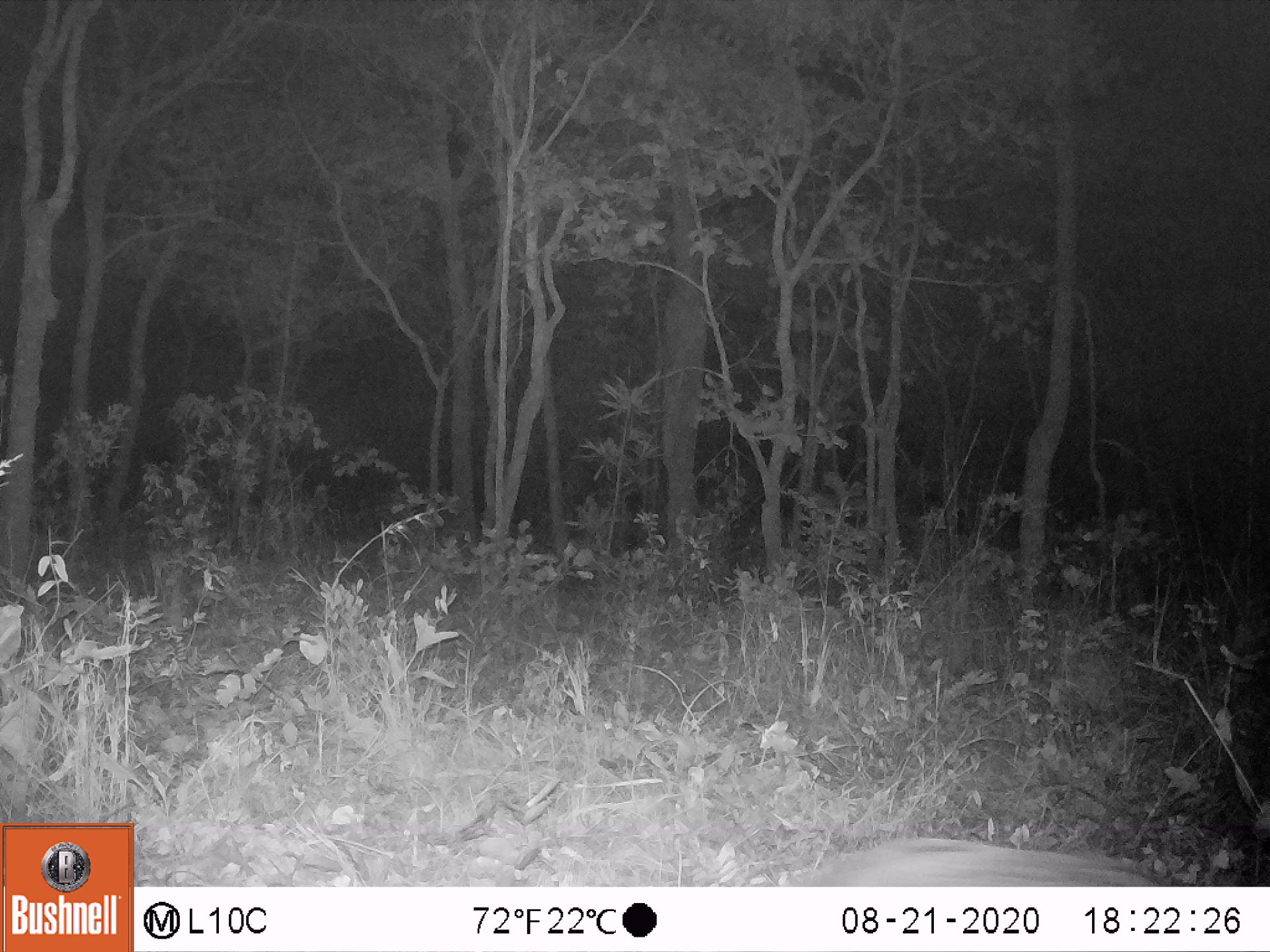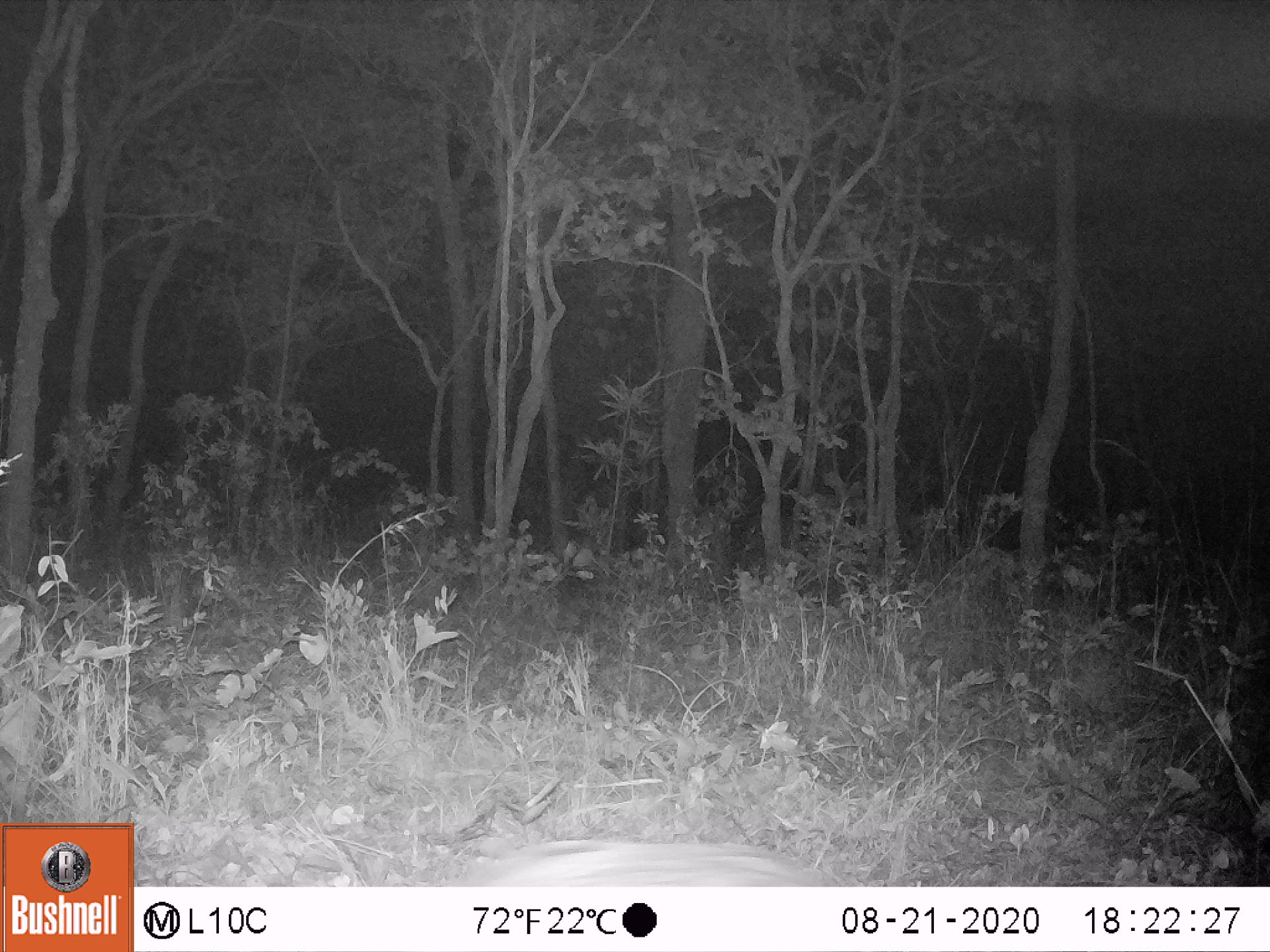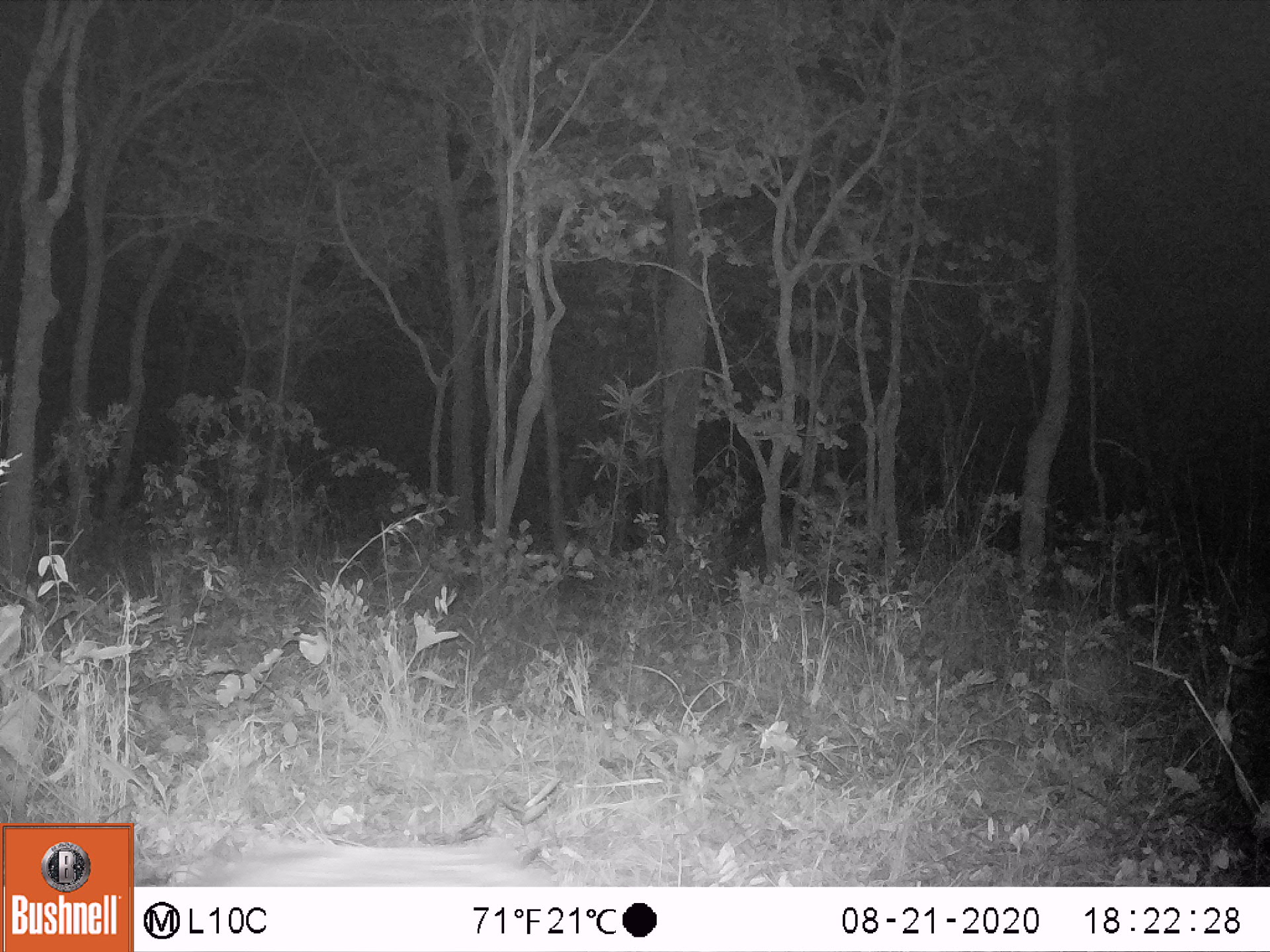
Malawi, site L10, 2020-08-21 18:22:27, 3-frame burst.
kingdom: Animalia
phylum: Chordata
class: Mammalia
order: Artiodactyla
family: Suidae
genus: Potamochoerus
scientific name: Potamochoerus larvatus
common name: bushpig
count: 1